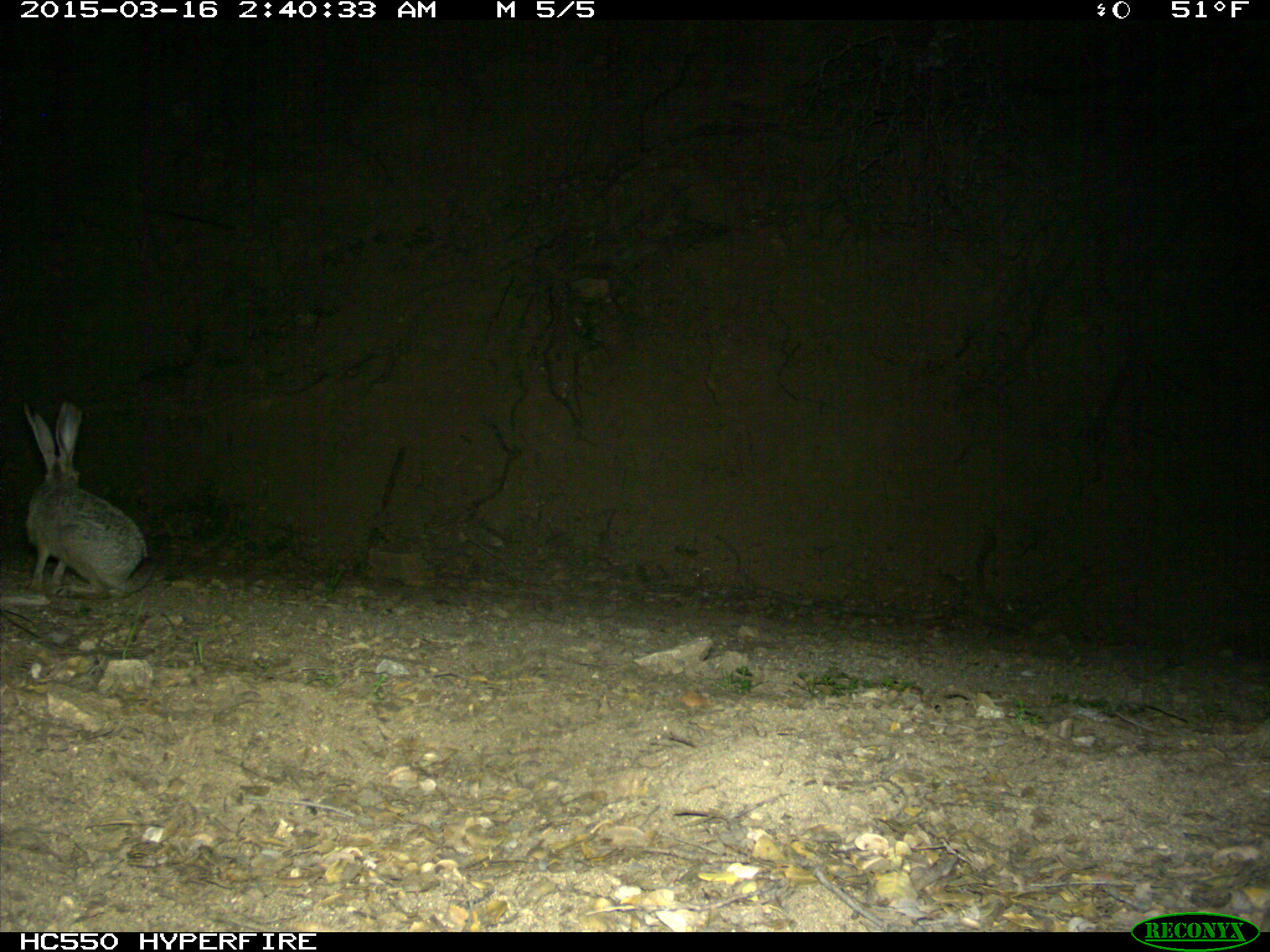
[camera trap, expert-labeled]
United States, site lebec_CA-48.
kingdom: Animalia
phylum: Chordata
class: Mammalia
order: Lagomorpha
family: Leporidae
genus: Lepus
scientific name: Lepus californicus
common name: black-tailed jackrabbit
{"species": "Lepus californicus (black-tailed jackrabbit)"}